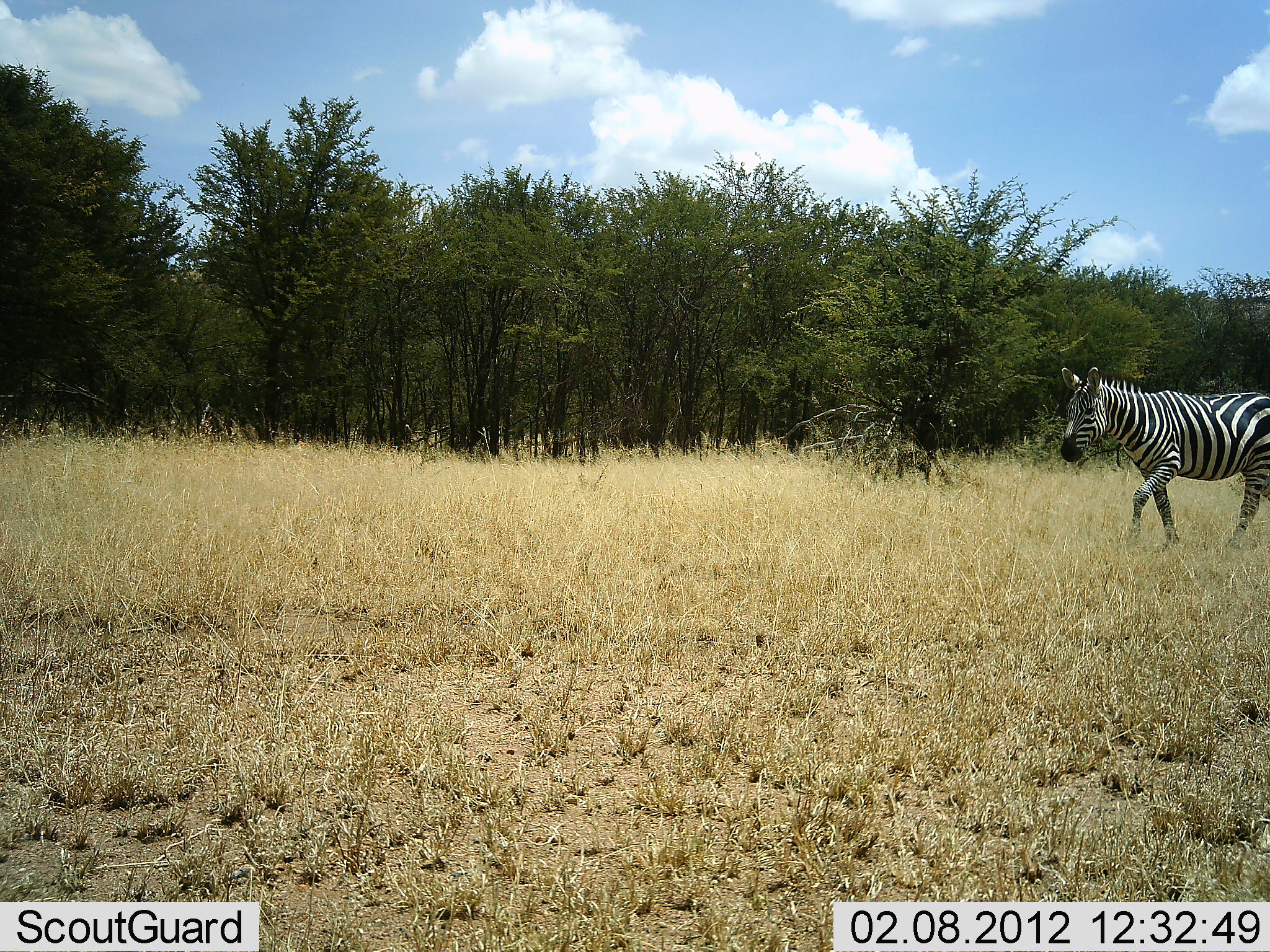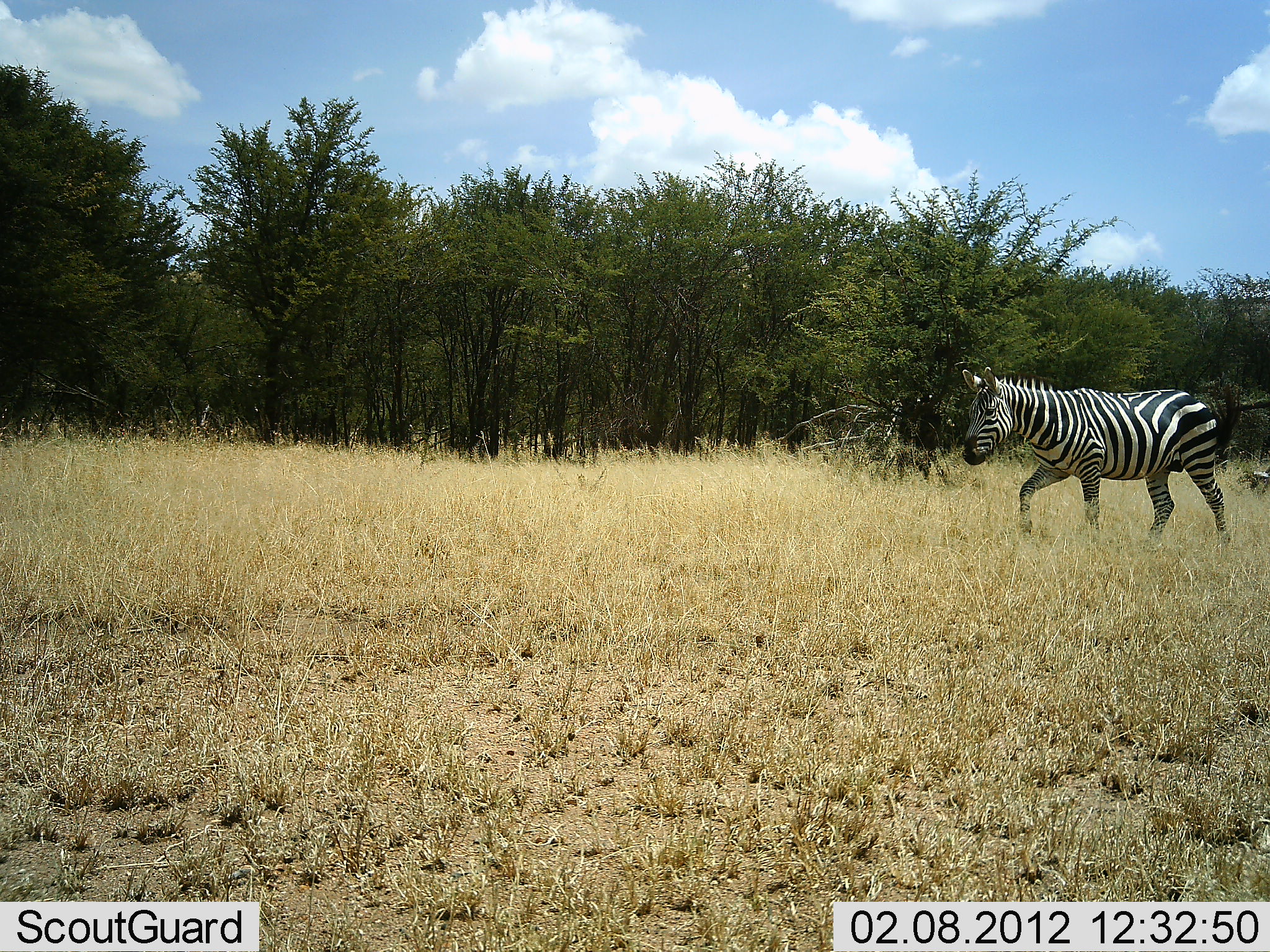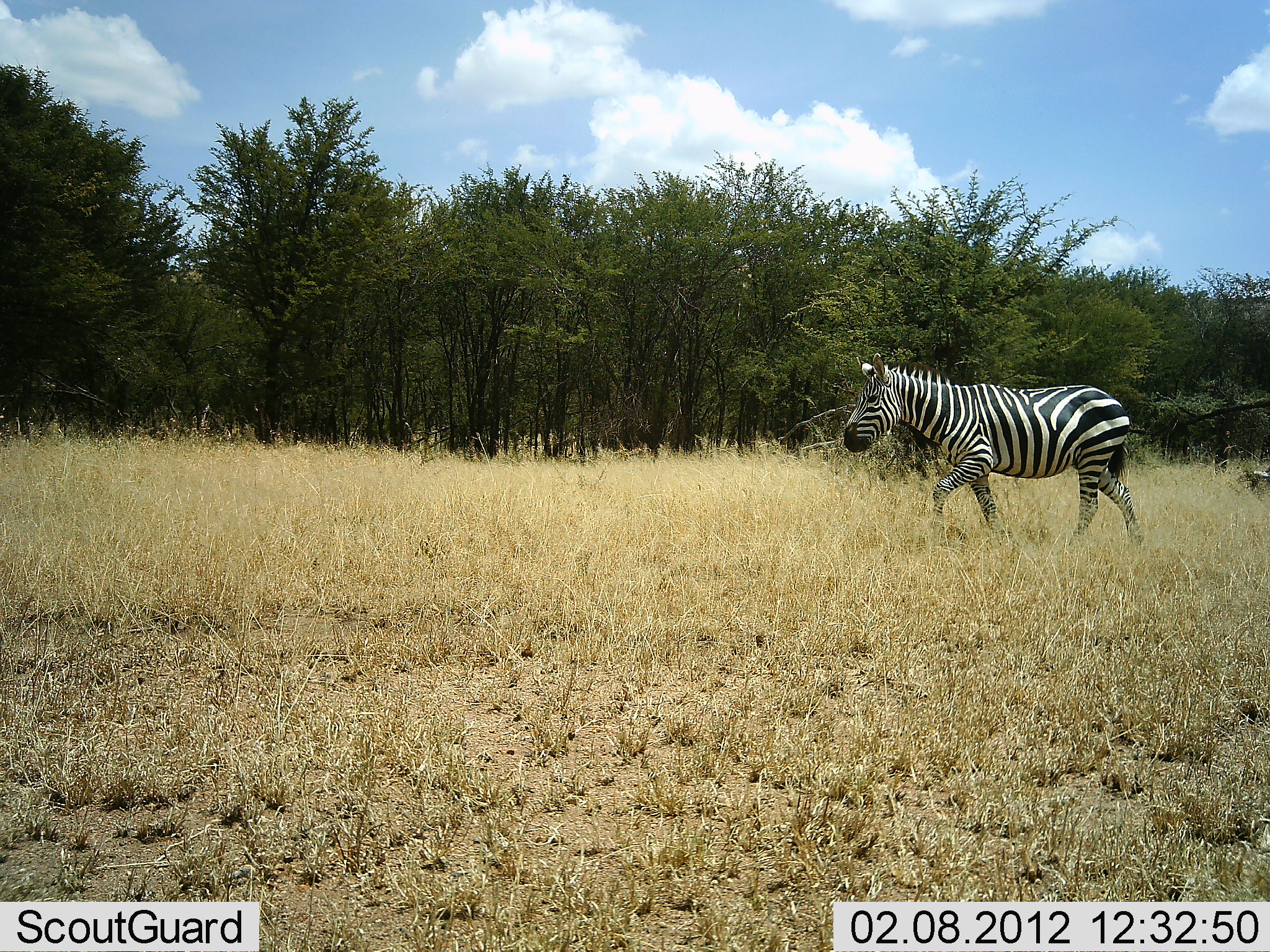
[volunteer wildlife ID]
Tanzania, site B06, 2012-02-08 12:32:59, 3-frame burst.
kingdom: Animalia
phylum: Chordata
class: Mammalia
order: Perissodactyla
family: Equidae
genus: Equus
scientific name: Equus quagga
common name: plains zebra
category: zebra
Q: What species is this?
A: Zebra (plains zebra) (Equus quagga).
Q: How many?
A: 1.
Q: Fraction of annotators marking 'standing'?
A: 12%.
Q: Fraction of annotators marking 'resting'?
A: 0%.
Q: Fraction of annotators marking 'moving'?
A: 94%.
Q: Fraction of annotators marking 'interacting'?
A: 0%.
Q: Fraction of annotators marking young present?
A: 0%.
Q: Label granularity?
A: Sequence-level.